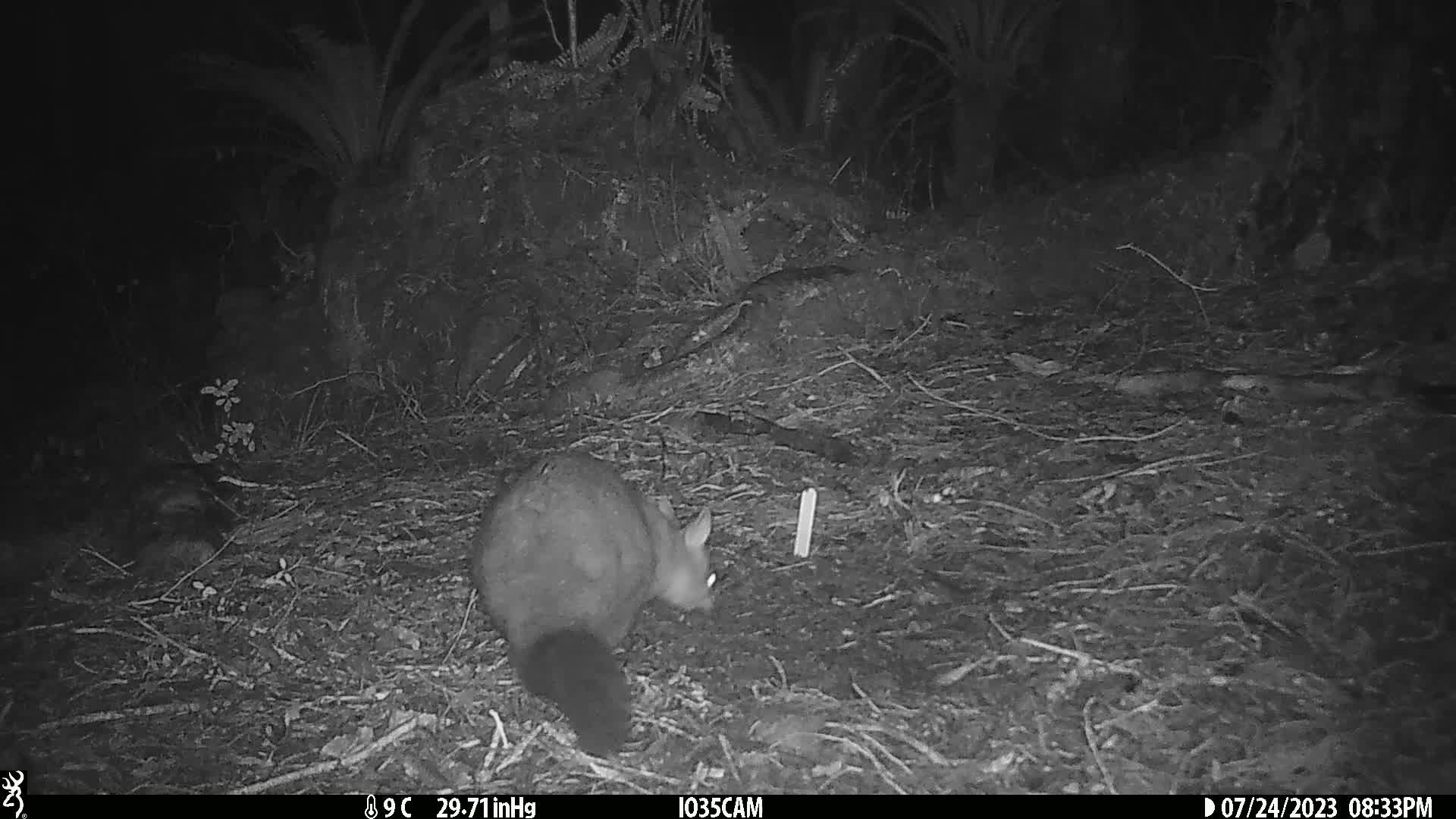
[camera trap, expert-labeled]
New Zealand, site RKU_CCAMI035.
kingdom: Animalia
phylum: Chordata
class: Mammalia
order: Diprotodontia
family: Phalangeridae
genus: Trichosurus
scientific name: Trichosurus vulpecula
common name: common brushtail possum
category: possum